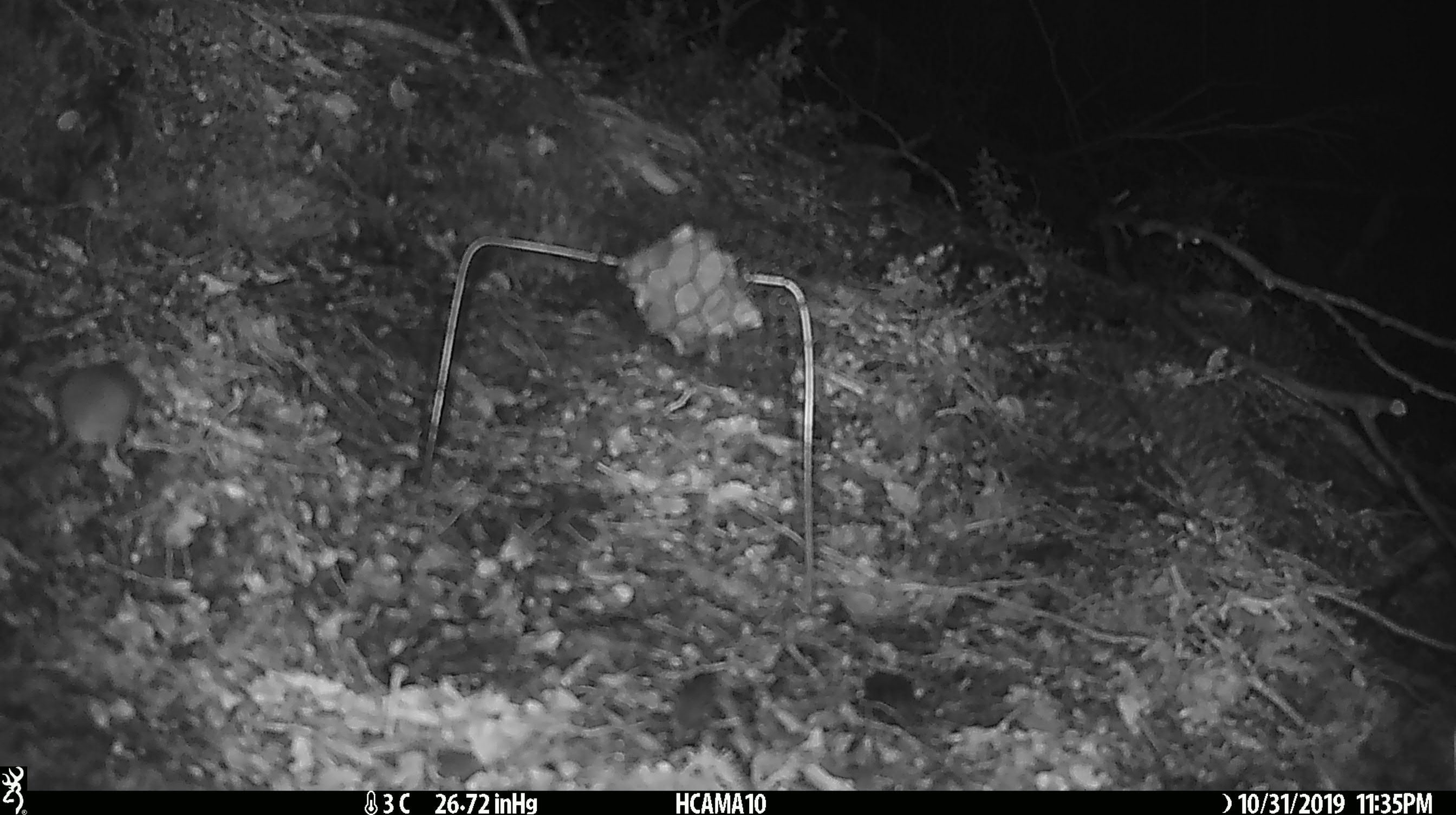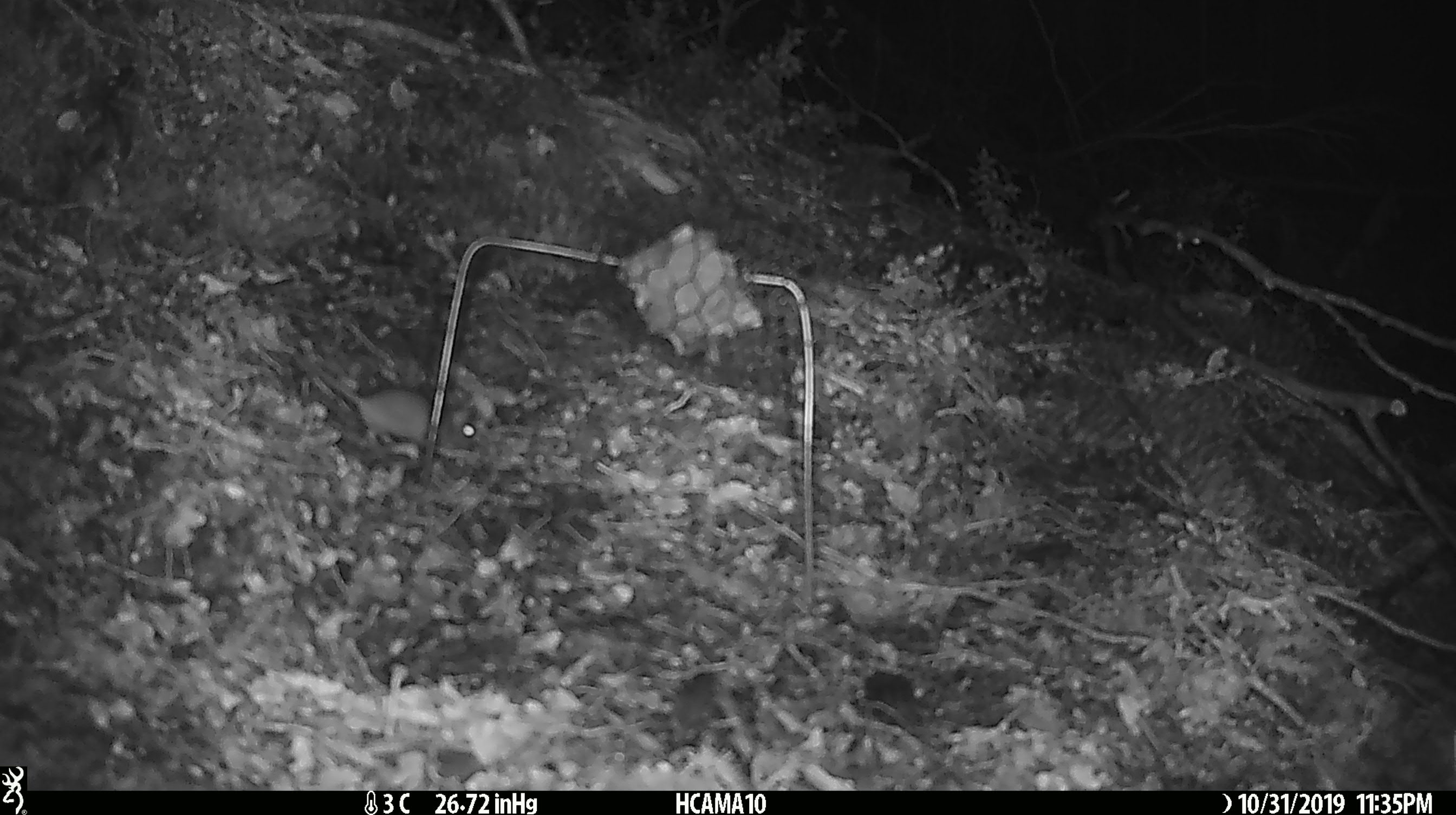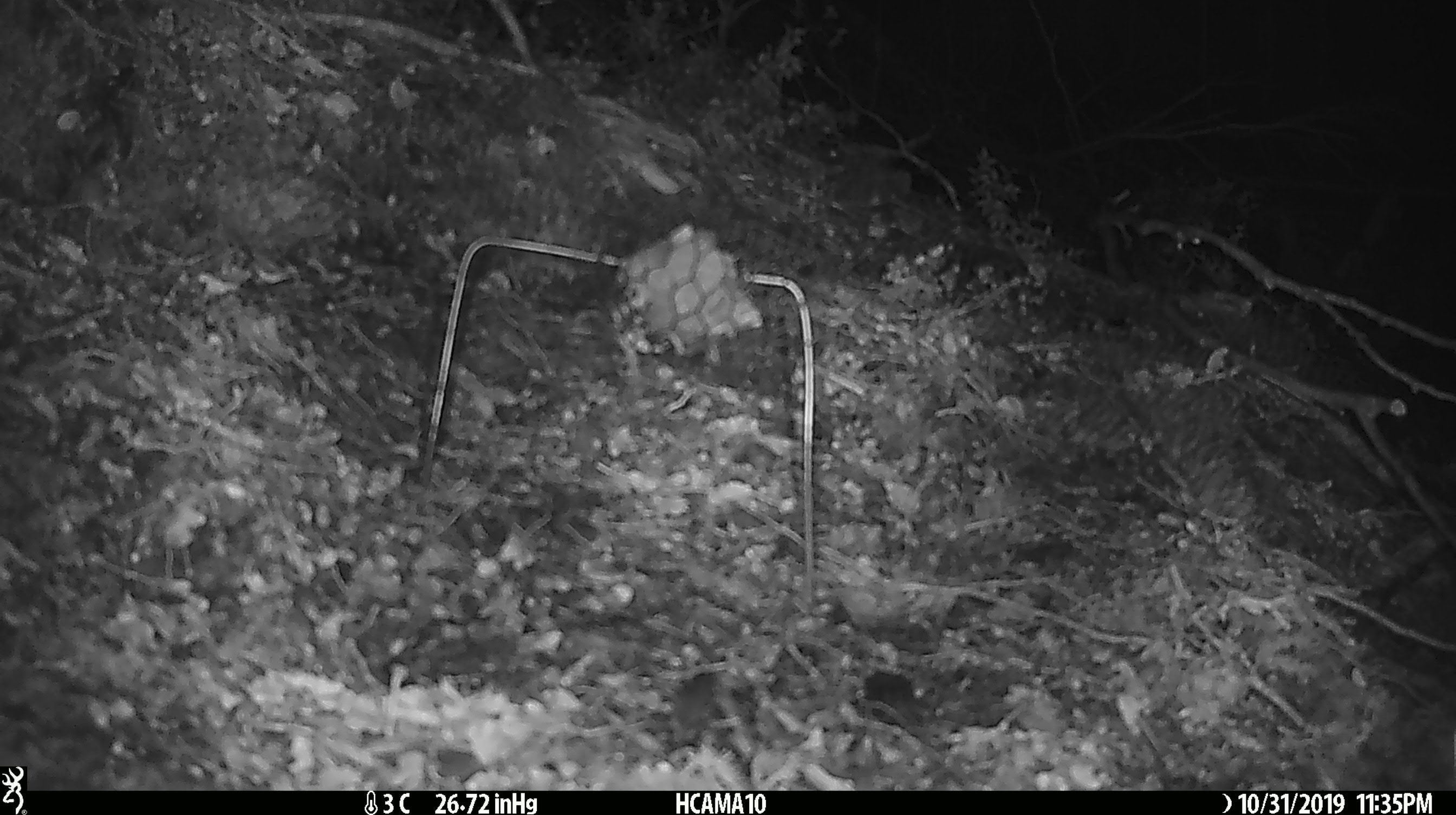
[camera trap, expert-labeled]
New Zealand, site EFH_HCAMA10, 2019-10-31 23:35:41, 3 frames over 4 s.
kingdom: Animalia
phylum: Chordata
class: Mammalia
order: Rodentia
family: Muridae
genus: Mus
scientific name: Mus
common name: mouse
Mouse (Mus).